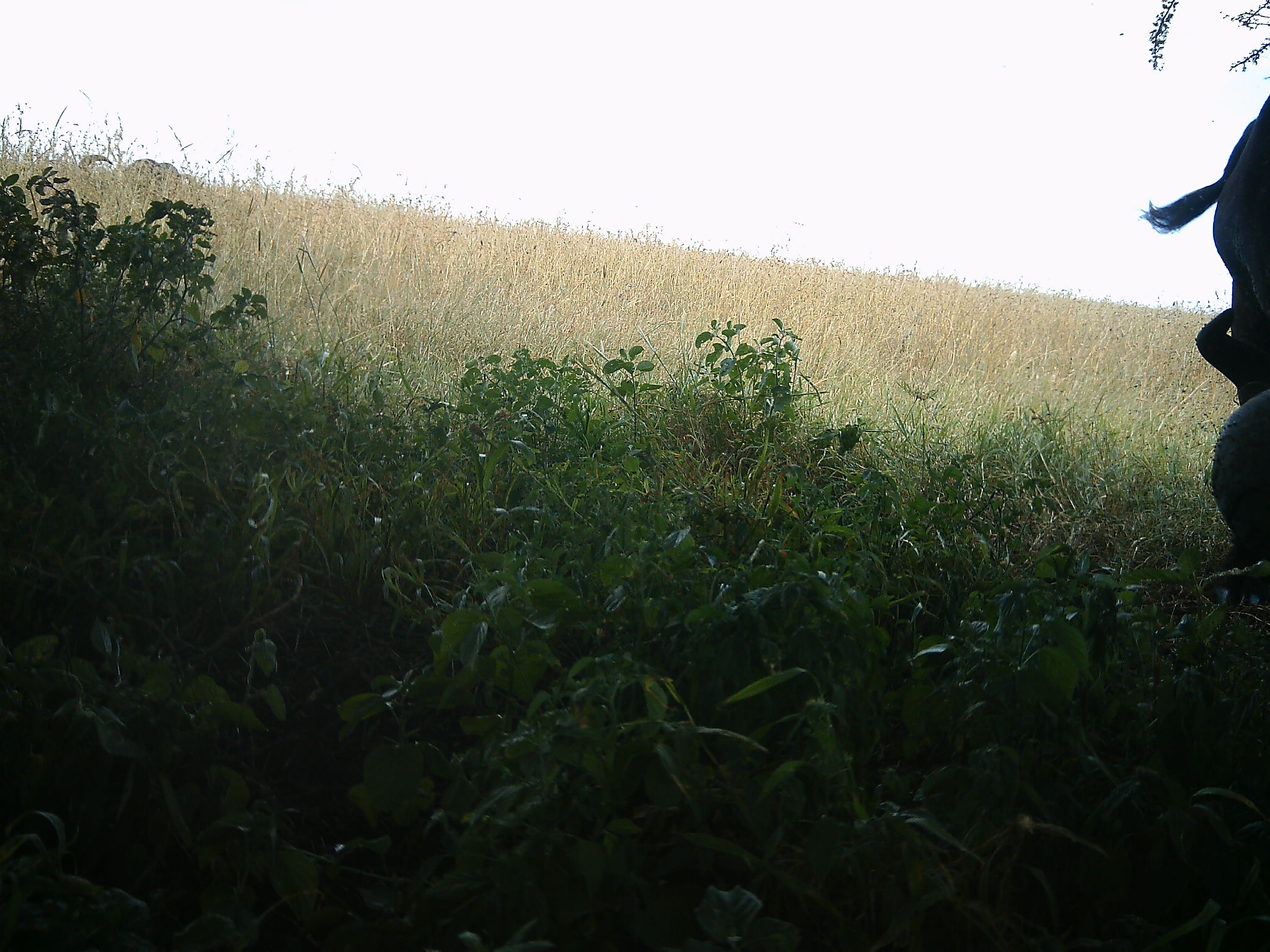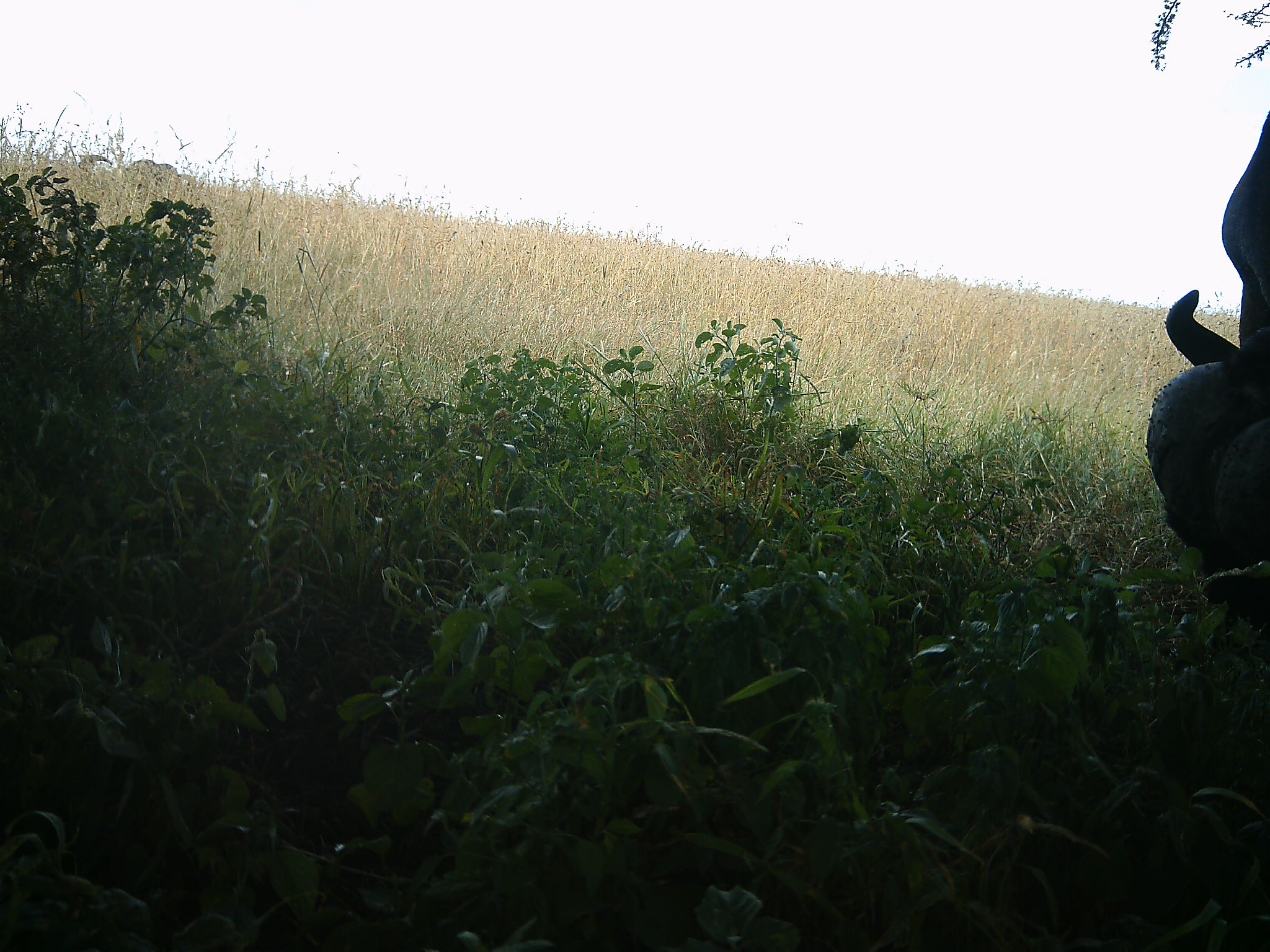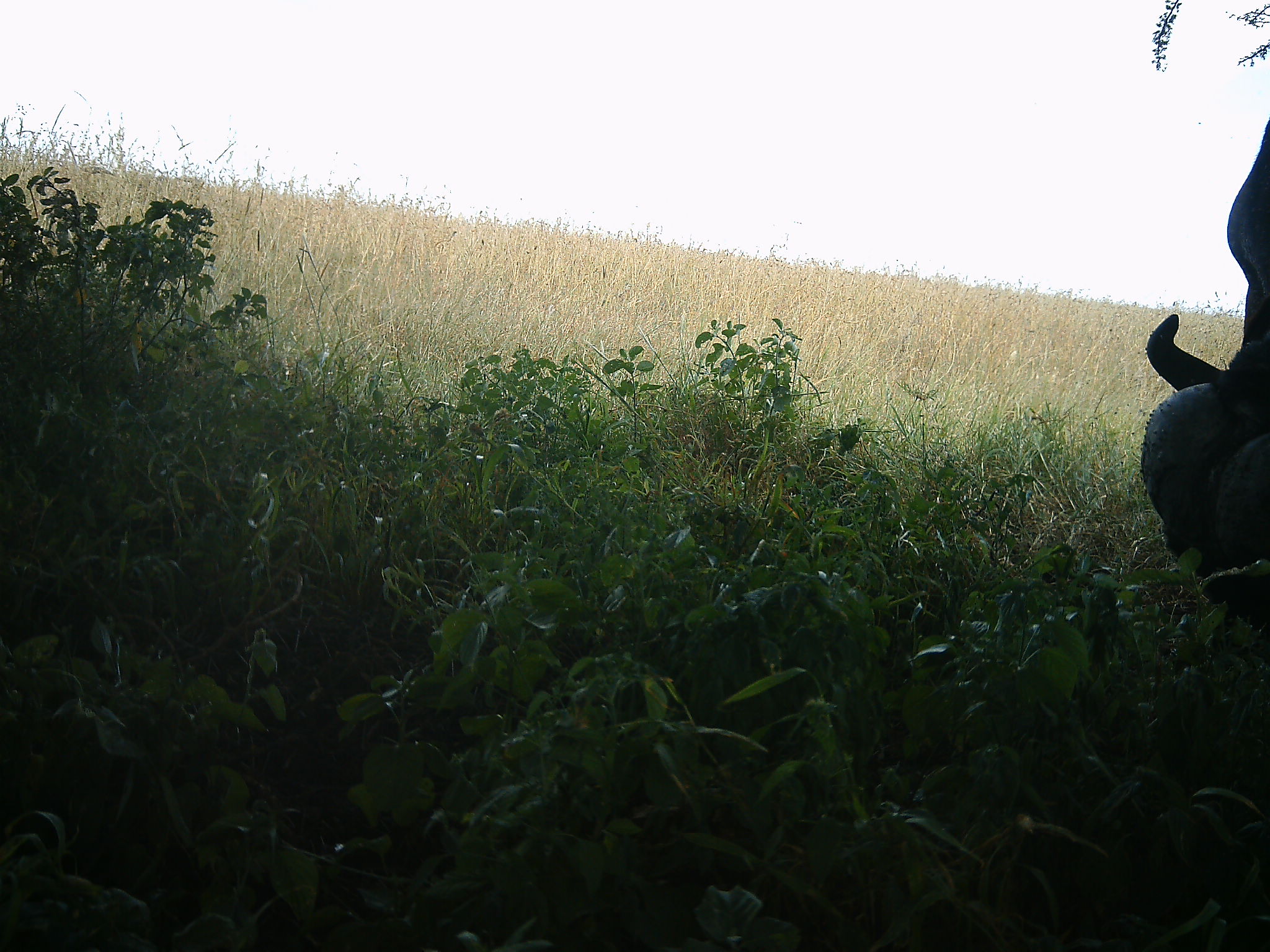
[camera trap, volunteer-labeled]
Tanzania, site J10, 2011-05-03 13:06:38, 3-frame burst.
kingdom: Animalia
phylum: Chordata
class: Mammalia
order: Artiodactyla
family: Bovidae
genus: Syncerus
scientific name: Syncerus caffer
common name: cape buffalo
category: buffalo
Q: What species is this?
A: Buffalo (cape buffalo) (Syncerus caffer).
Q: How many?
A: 2.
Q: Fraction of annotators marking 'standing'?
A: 31%.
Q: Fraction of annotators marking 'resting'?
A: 0%.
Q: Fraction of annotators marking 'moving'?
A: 0%.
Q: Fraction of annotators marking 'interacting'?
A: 0%.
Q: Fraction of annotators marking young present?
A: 0%.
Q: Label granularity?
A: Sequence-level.